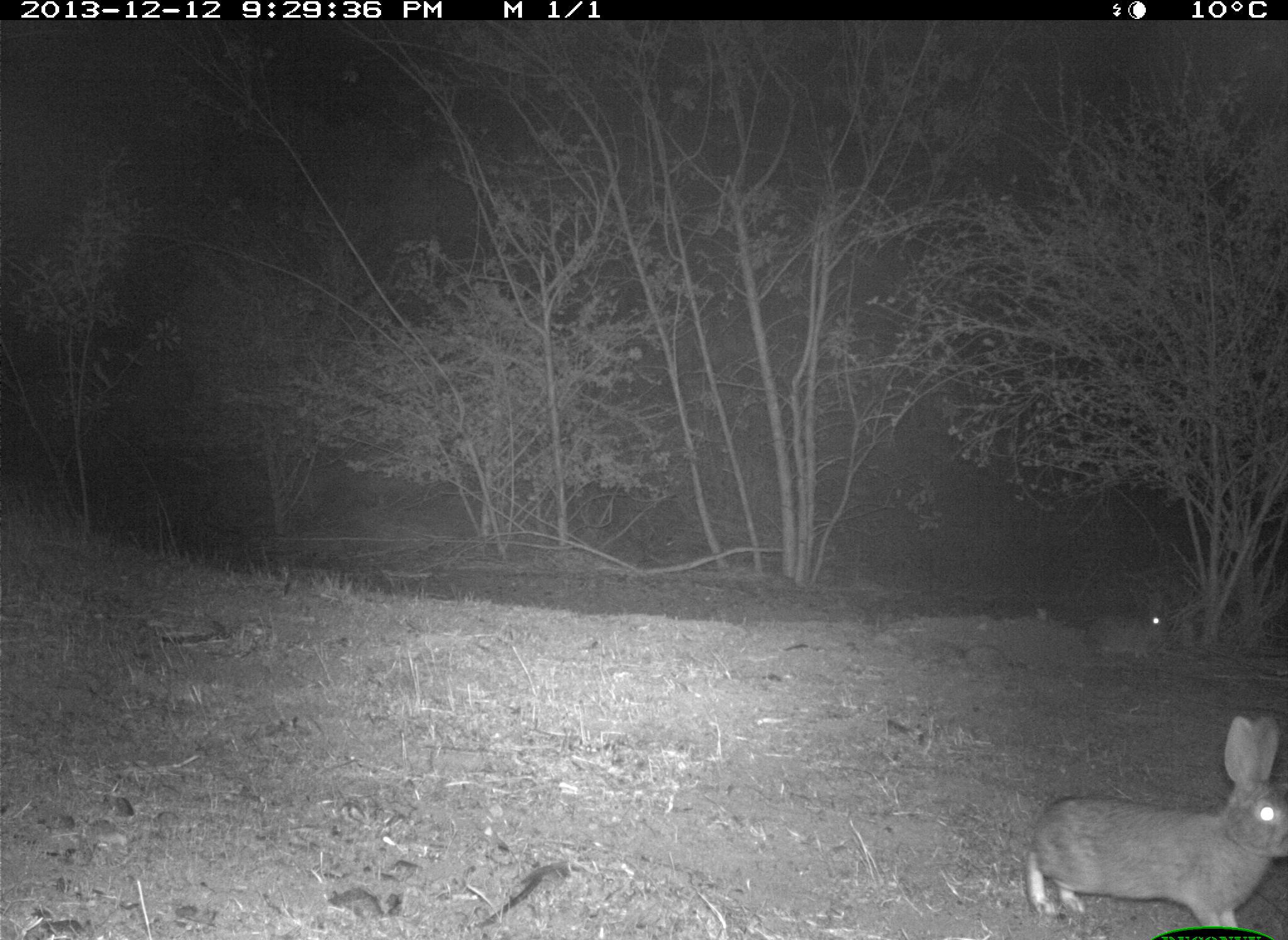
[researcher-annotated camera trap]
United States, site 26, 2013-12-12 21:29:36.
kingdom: Animalia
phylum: Chordata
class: Mammalia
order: Lagomorpha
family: Leporidae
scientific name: Leporidae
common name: rabbits and hares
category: rabbit